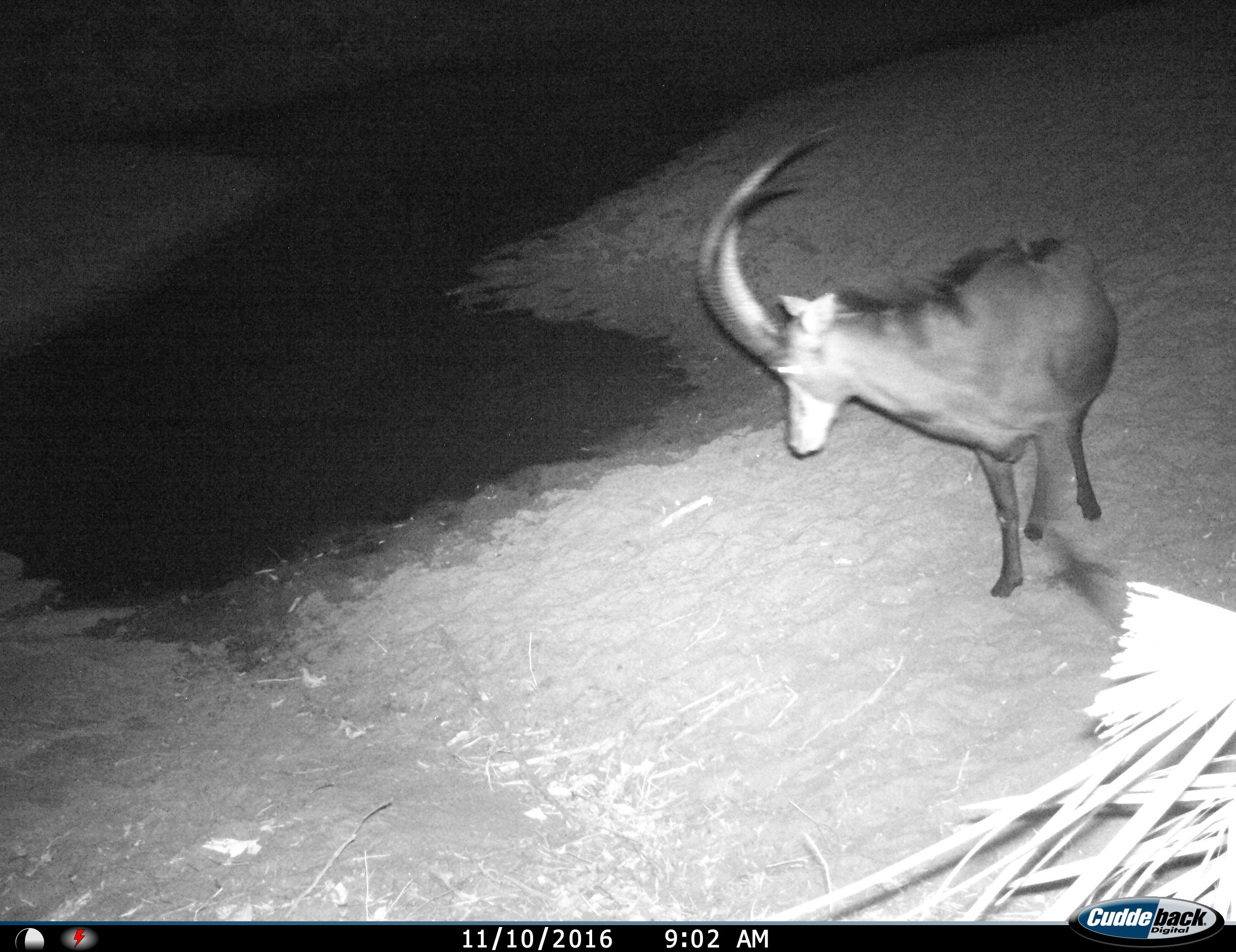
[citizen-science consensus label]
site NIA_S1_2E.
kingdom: Animalia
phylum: Chordata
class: Mammalia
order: Artiodactyla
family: Bovidae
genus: Hippotragus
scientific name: Hippotragus niger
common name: sable antelope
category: sable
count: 1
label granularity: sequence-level